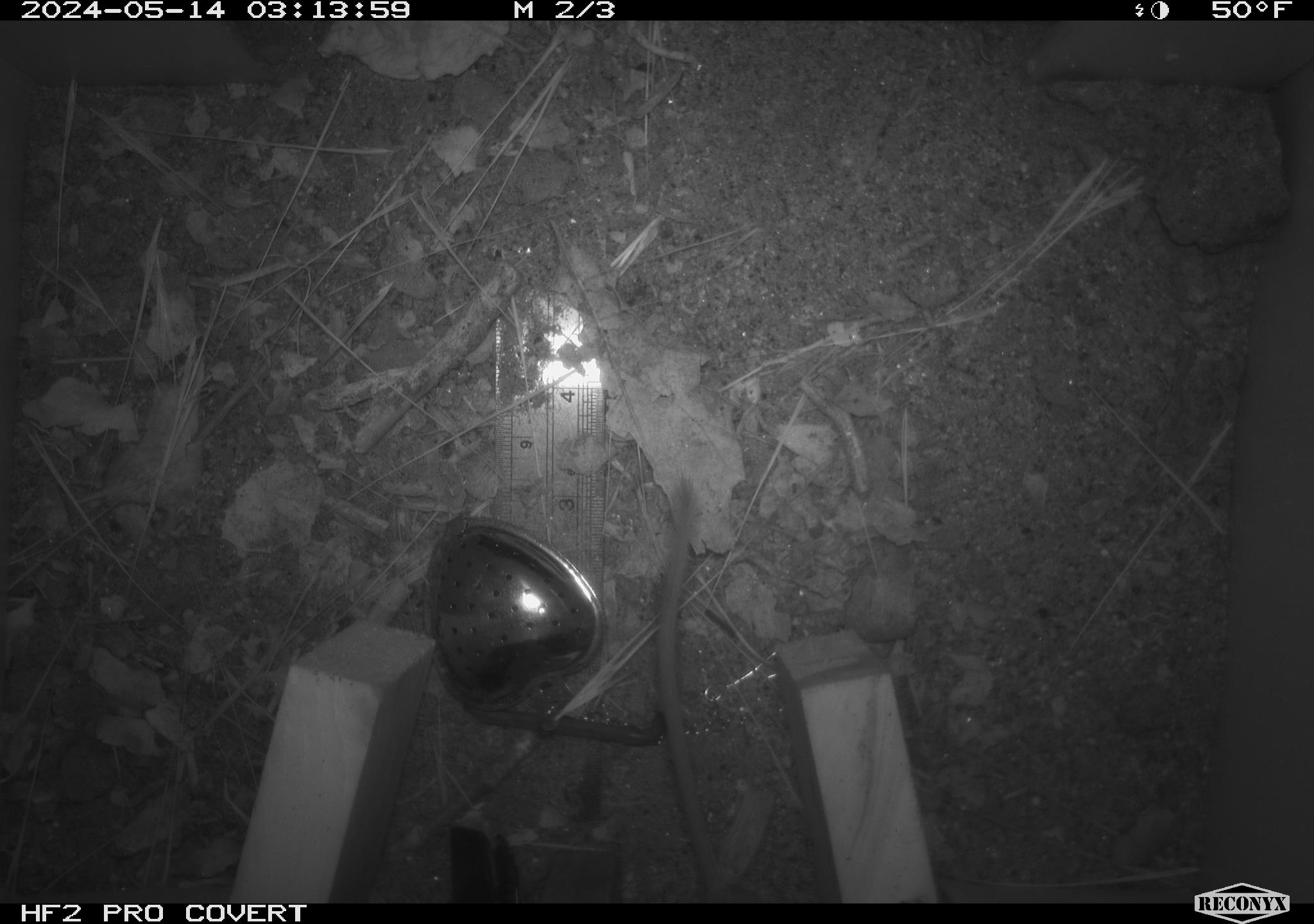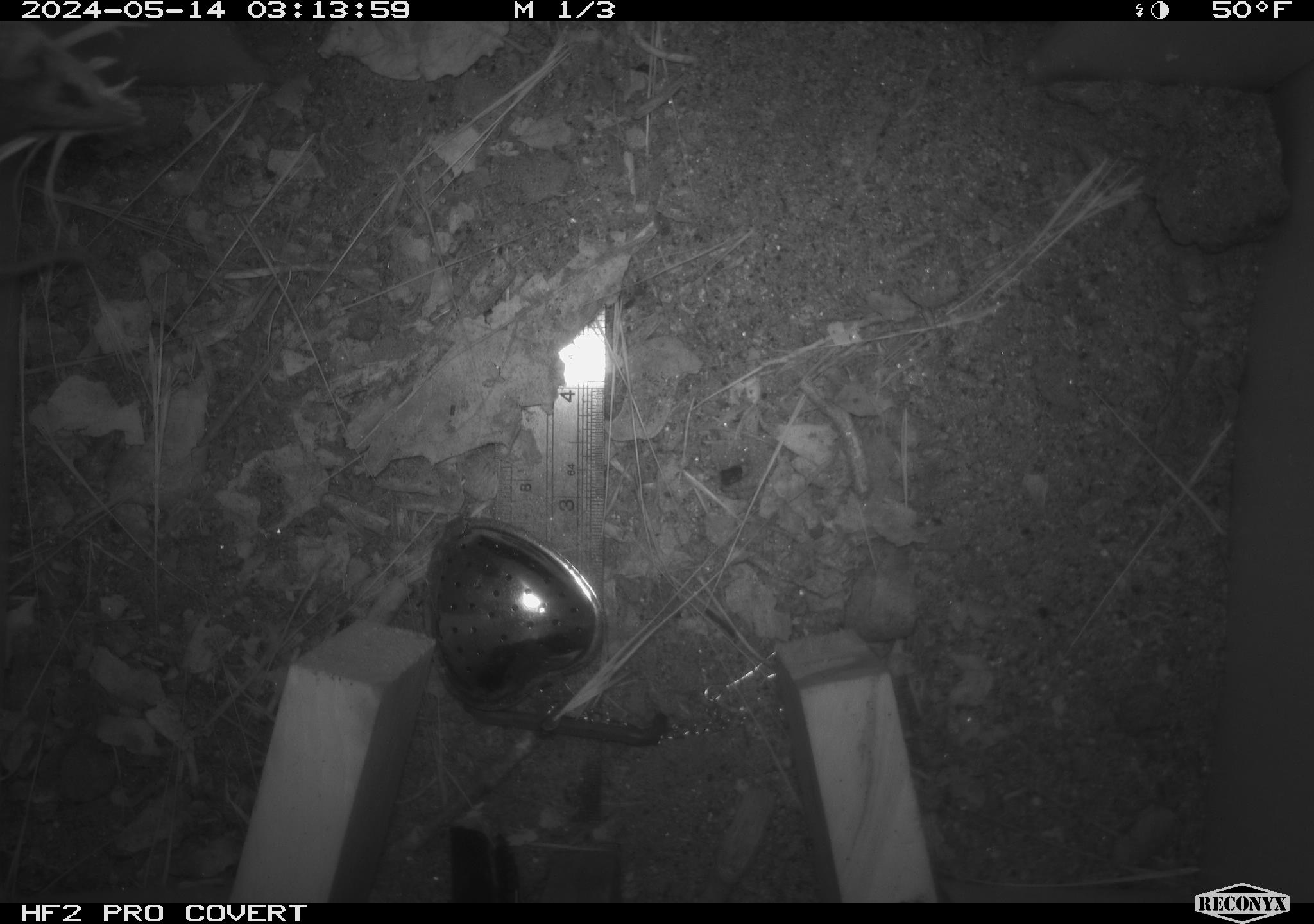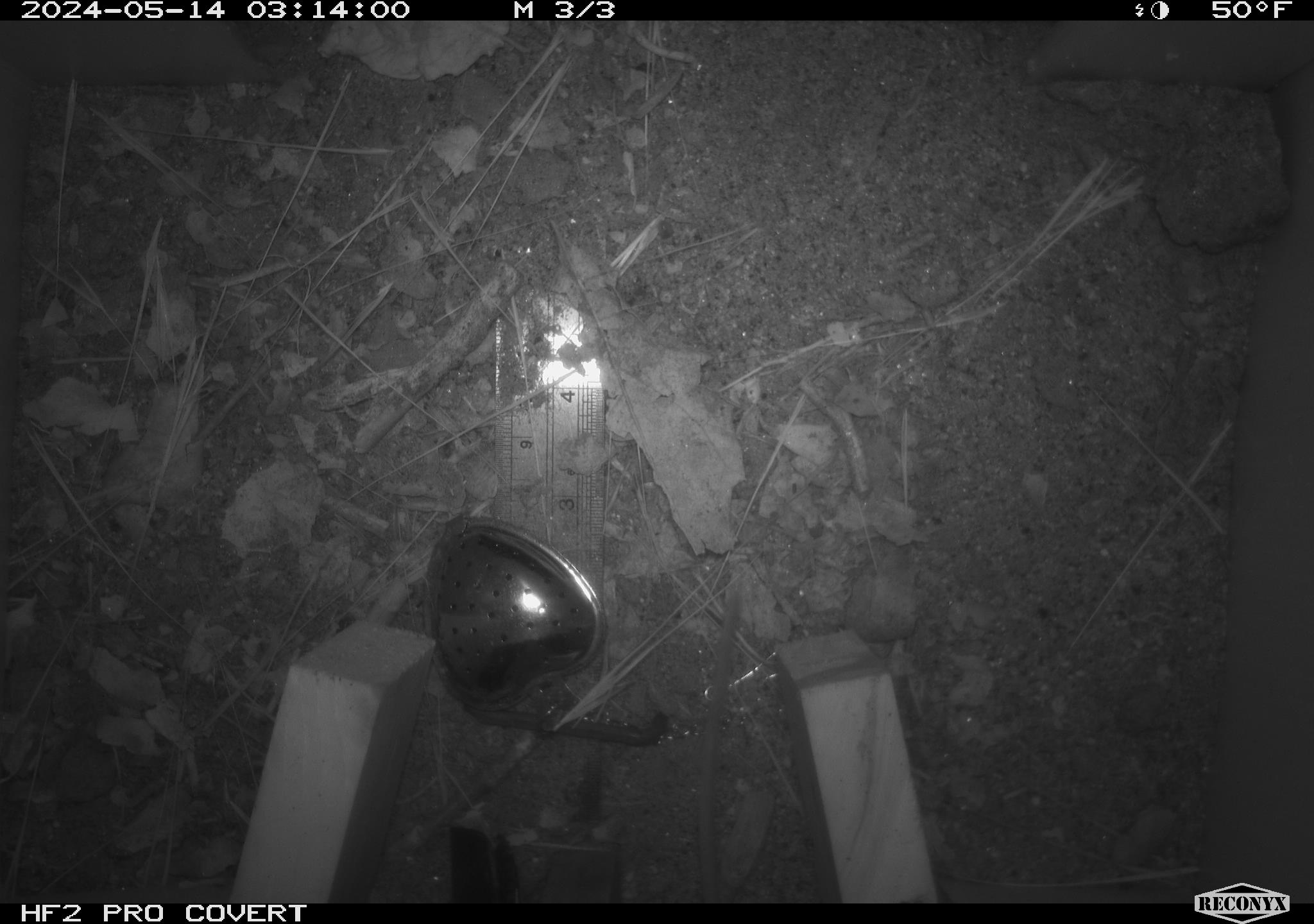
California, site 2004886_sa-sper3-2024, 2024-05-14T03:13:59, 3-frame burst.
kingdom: Animalia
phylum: Chordata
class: Mammalia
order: Rodentia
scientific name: Rodentia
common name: mouse species